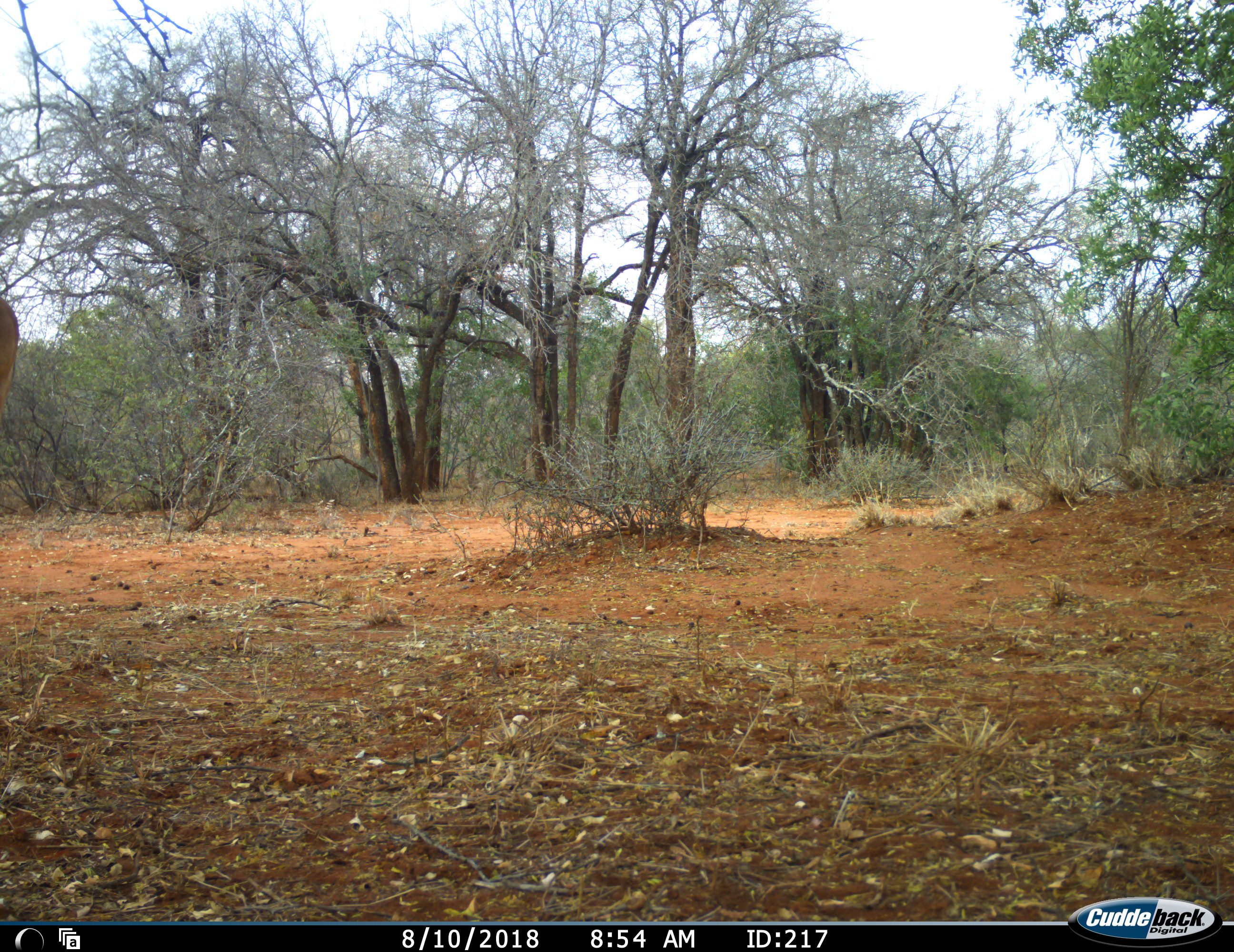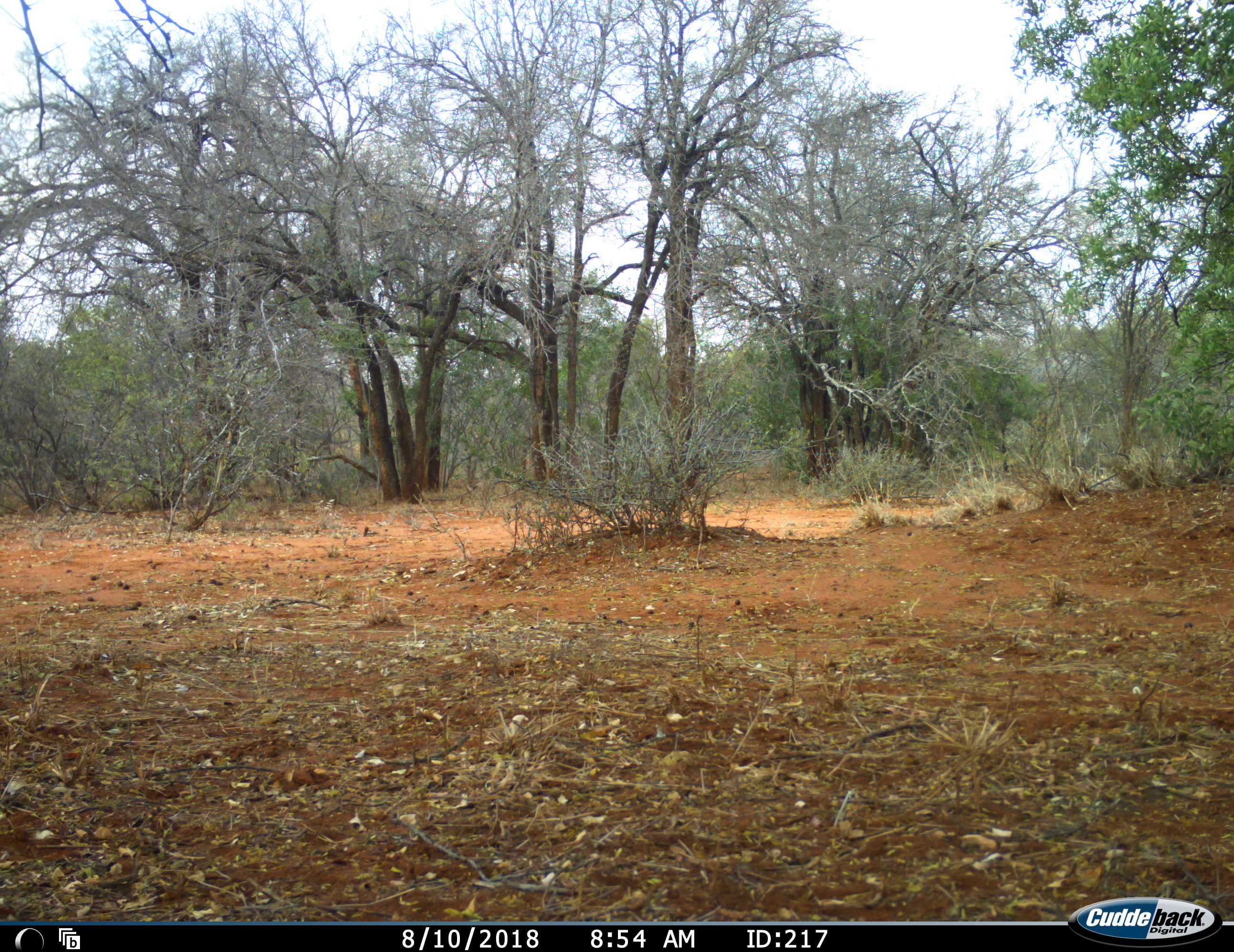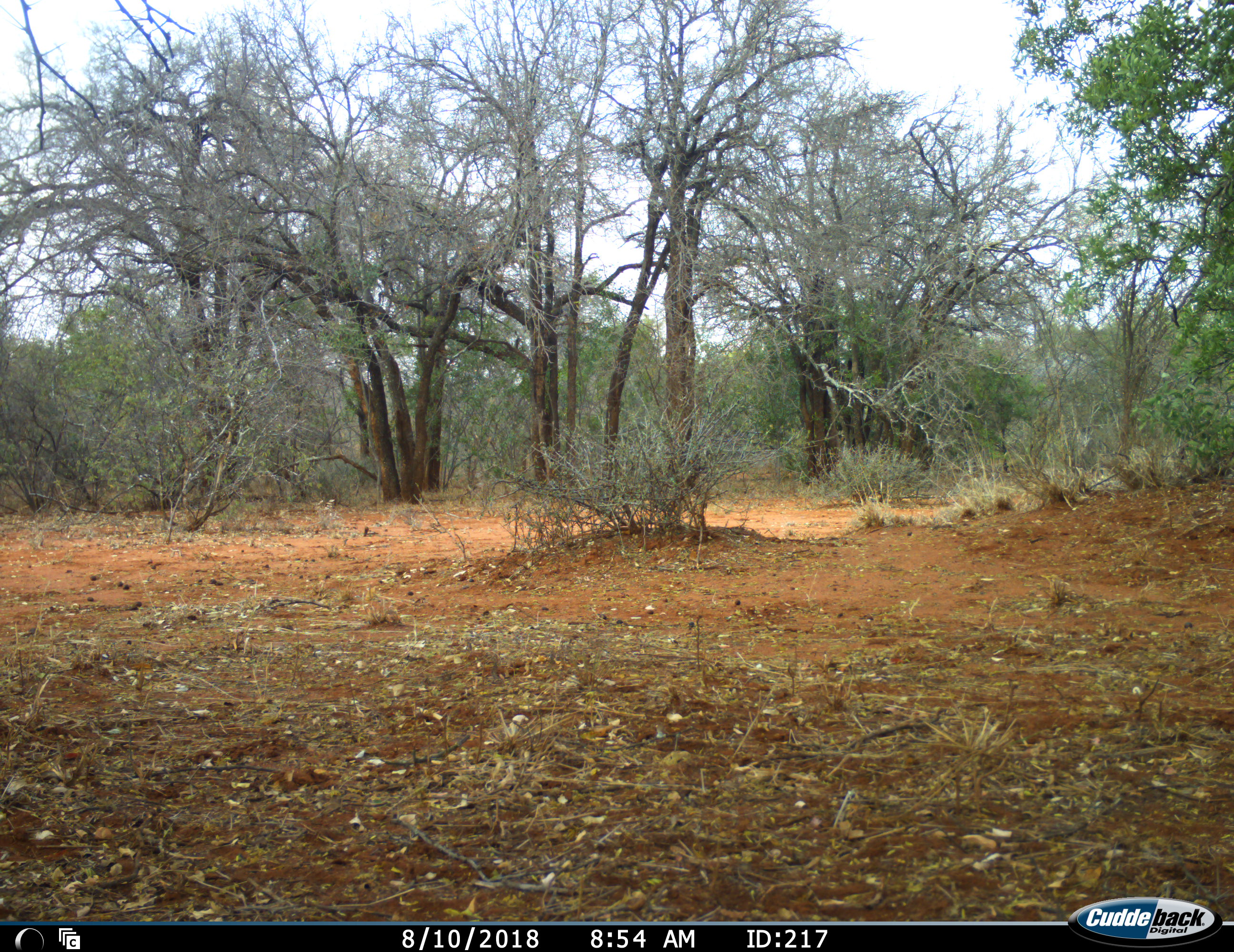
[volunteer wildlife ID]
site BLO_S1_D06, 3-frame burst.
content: unidentified animal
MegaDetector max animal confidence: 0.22